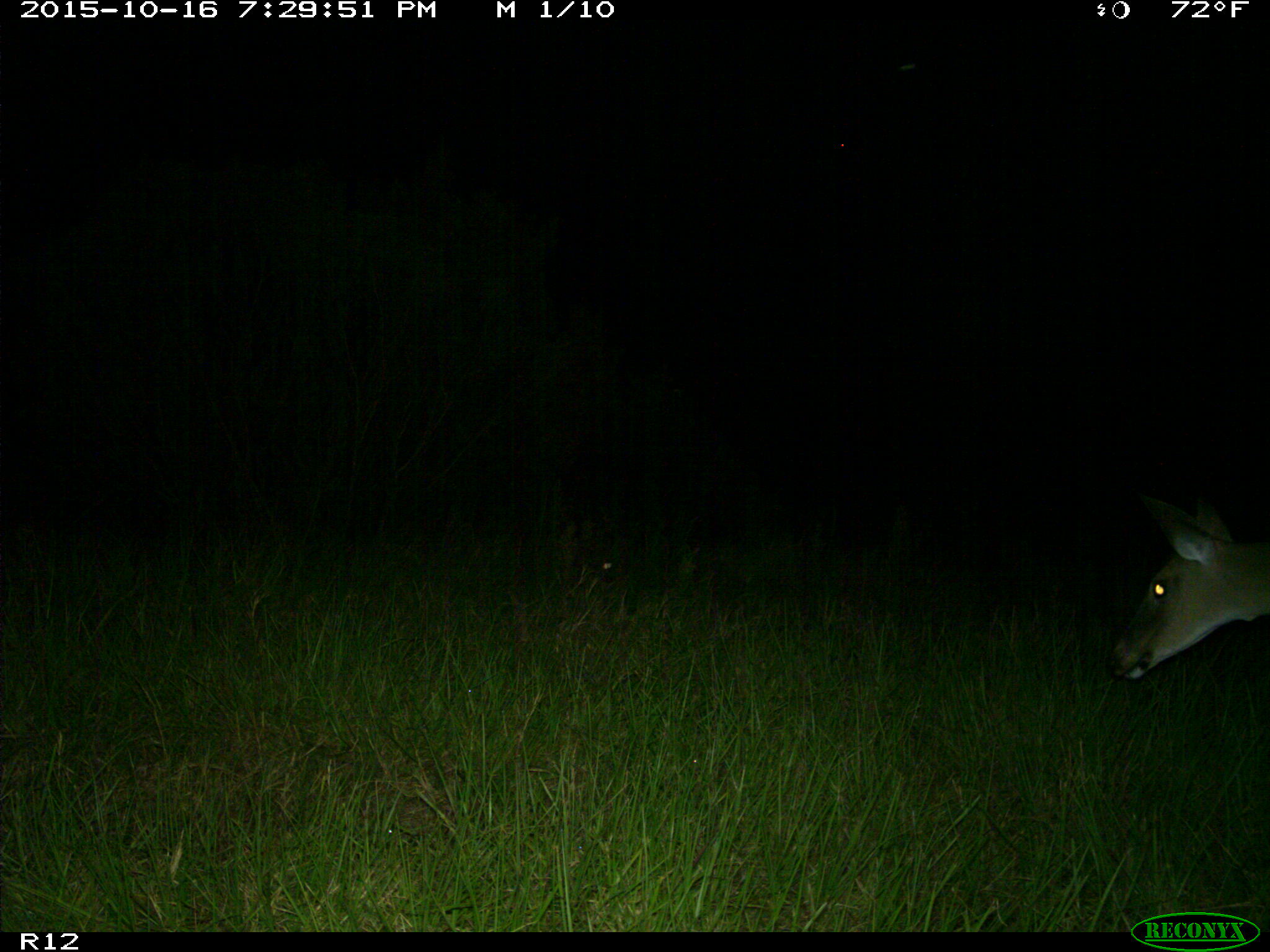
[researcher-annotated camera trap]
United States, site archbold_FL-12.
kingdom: Animalia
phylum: Chordata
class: Mammalia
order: Artiodactyla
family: Cervidae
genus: Odocoileus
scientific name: Odocoileus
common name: deer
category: unidentified deer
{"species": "unidentified deer (deer) (Odocoileus)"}